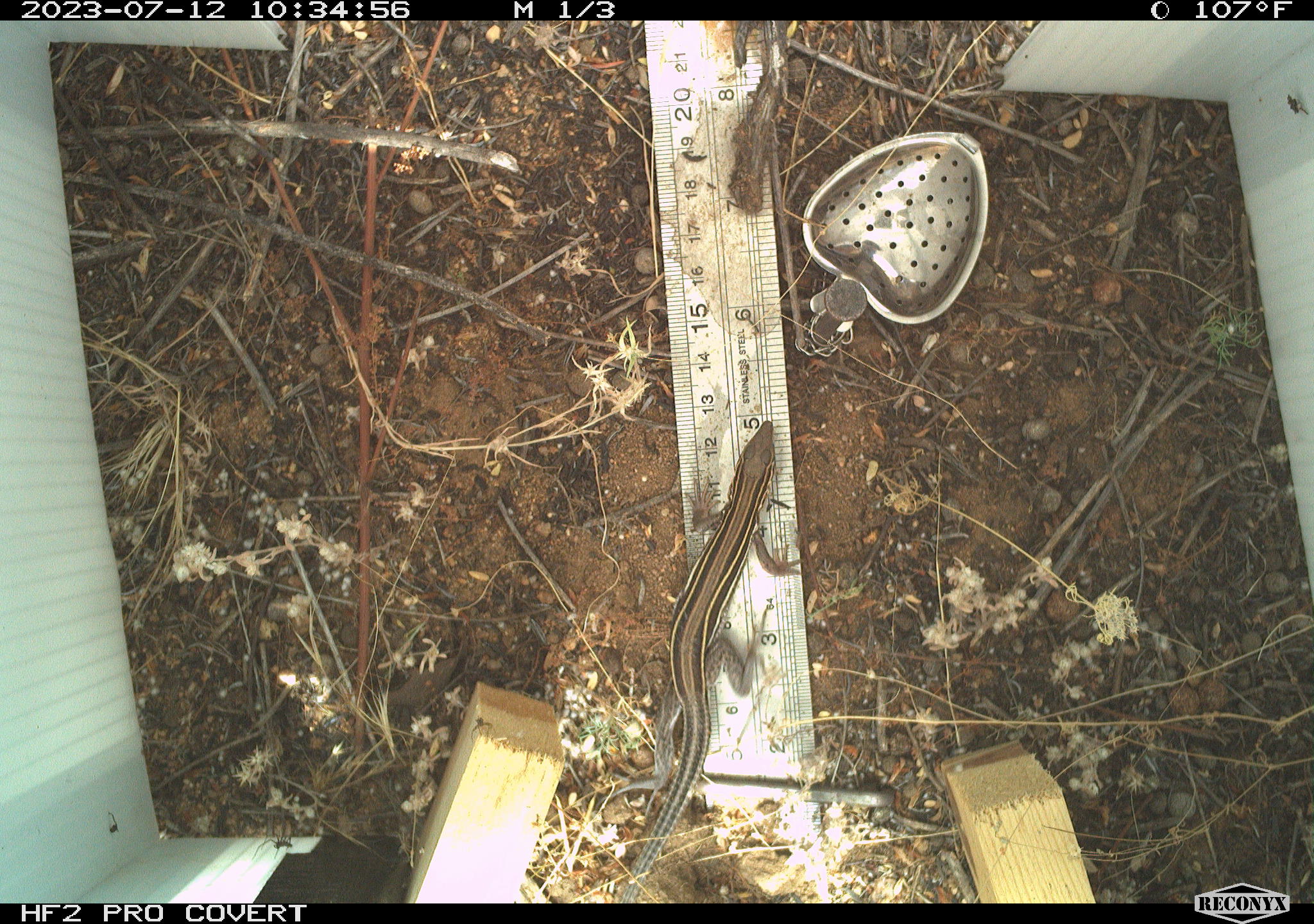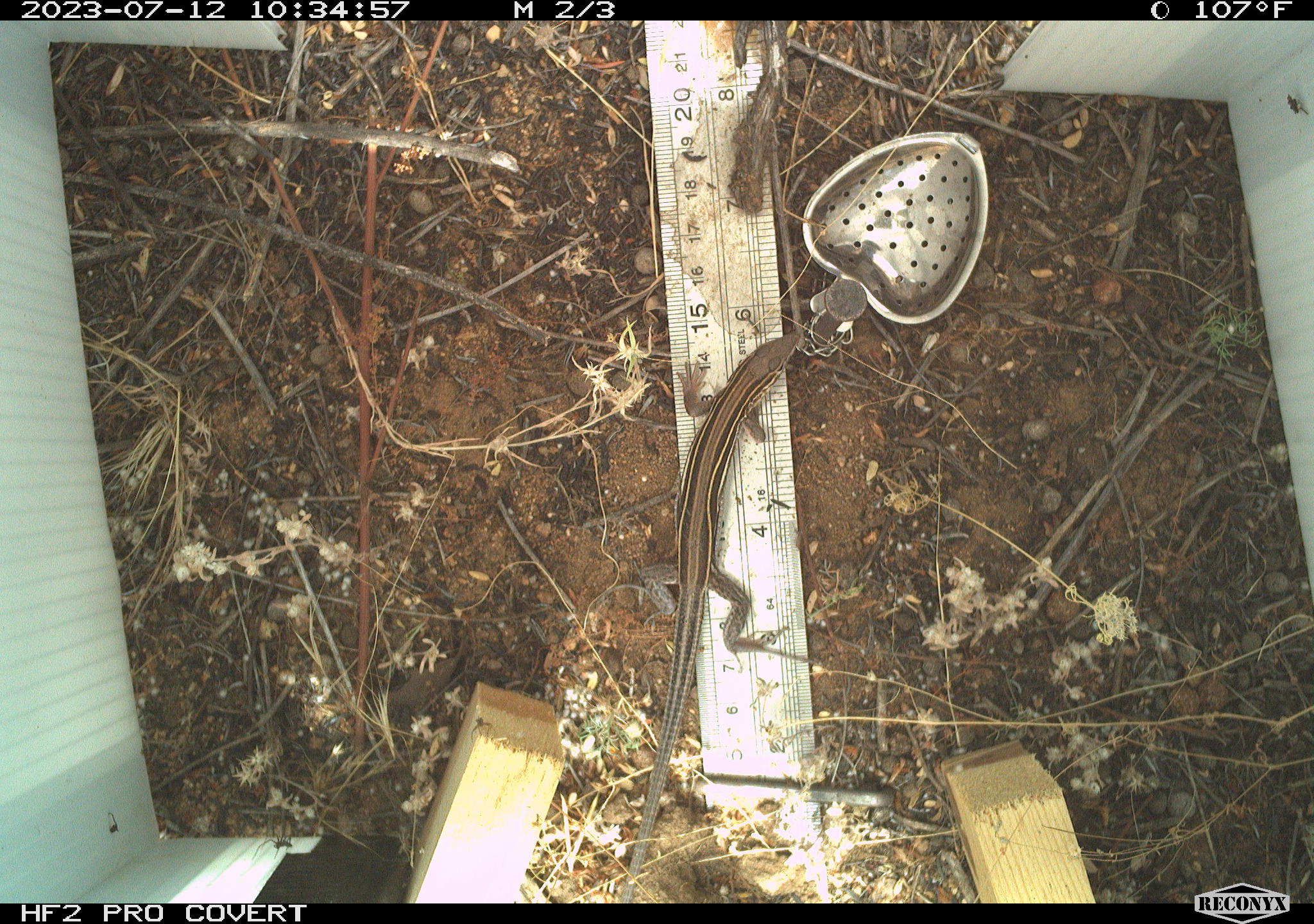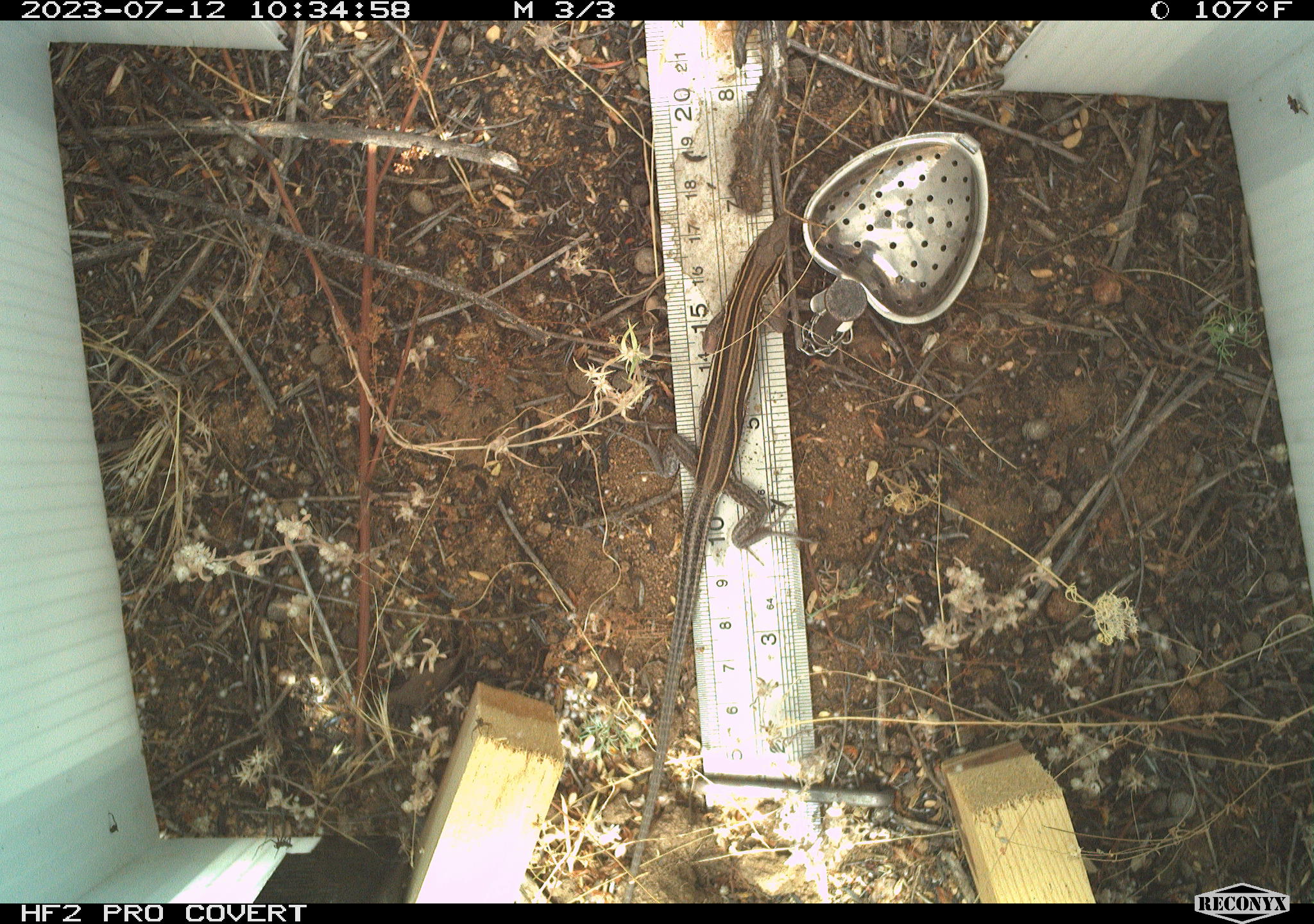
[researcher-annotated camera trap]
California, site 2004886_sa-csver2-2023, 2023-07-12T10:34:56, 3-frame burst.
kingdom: Animalia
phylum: Chordata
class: Reptilia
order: Squamata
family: Teiidae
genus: Aspidoscelis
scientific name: Aspidoscelis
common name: whiptail lizards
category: aspidoscelis species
Aspidoscelis species (whiptail lizards) (Aspidoscelis).